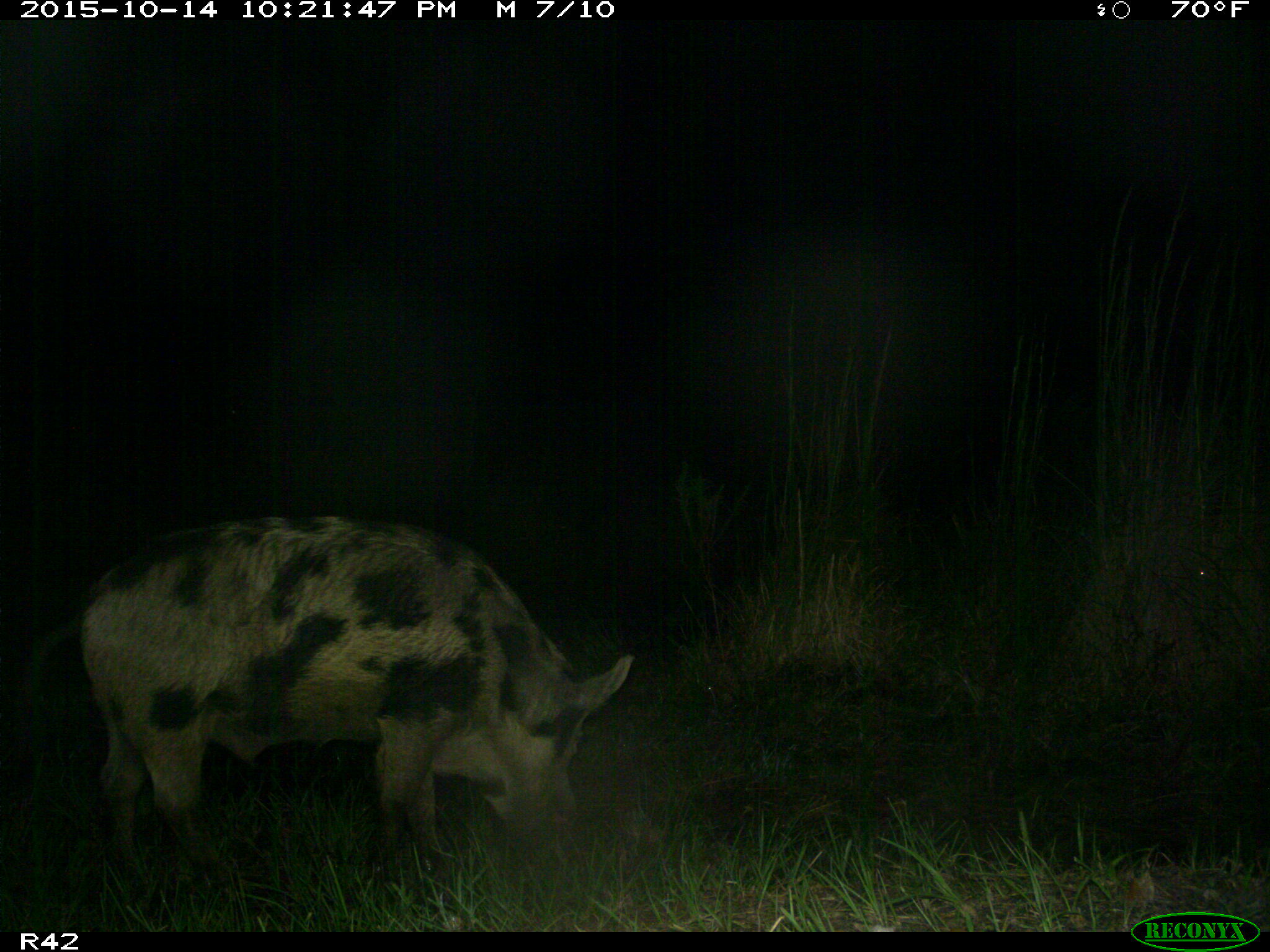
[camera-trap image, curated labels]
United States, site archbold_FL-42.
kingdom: Animalia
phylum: Chordata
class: Mammalia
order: Artiodactyla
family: Suidae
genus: Sus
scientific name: Sus scrofa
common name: wild boar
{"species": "Sus scrofa (wild boar)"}